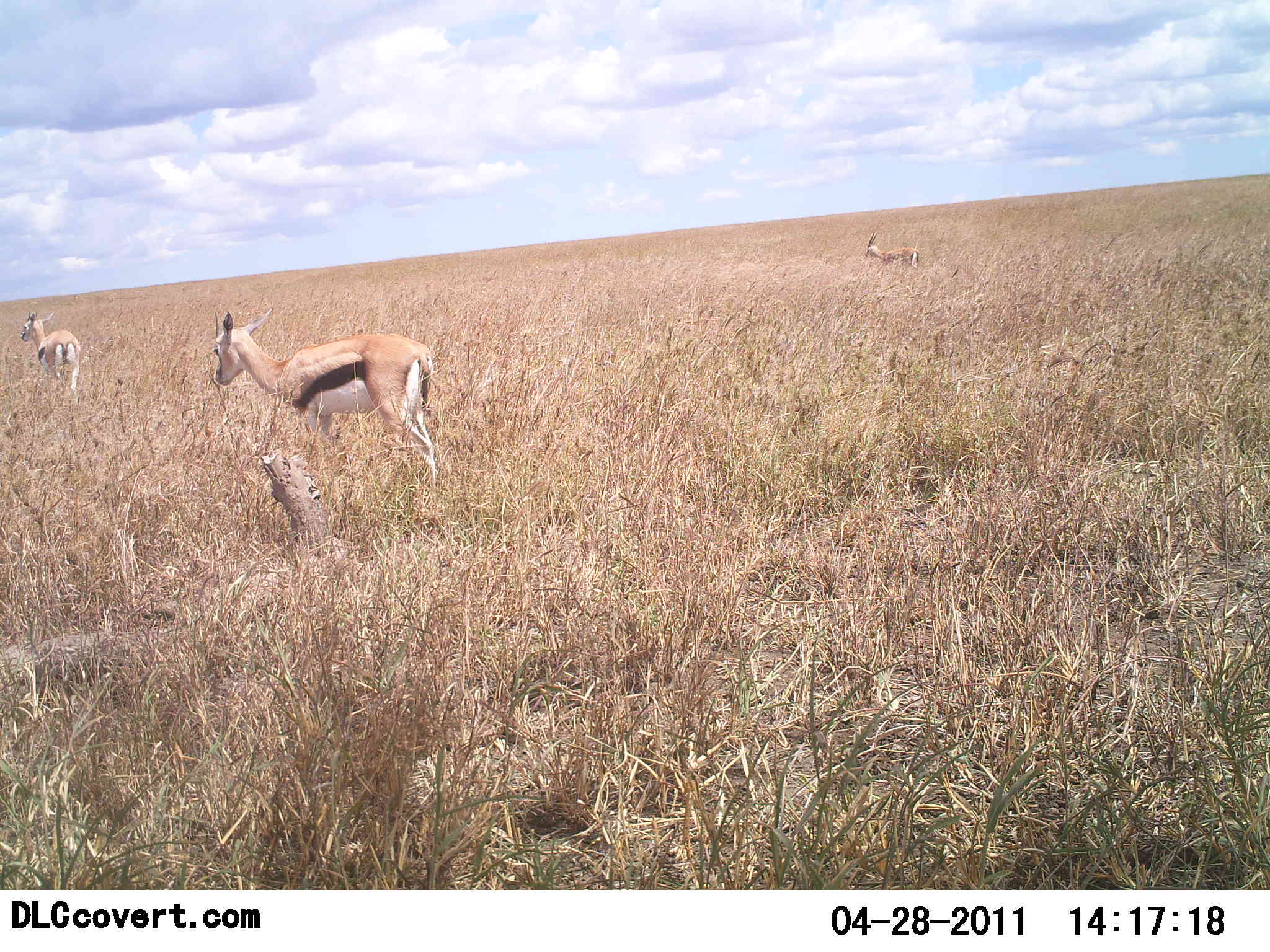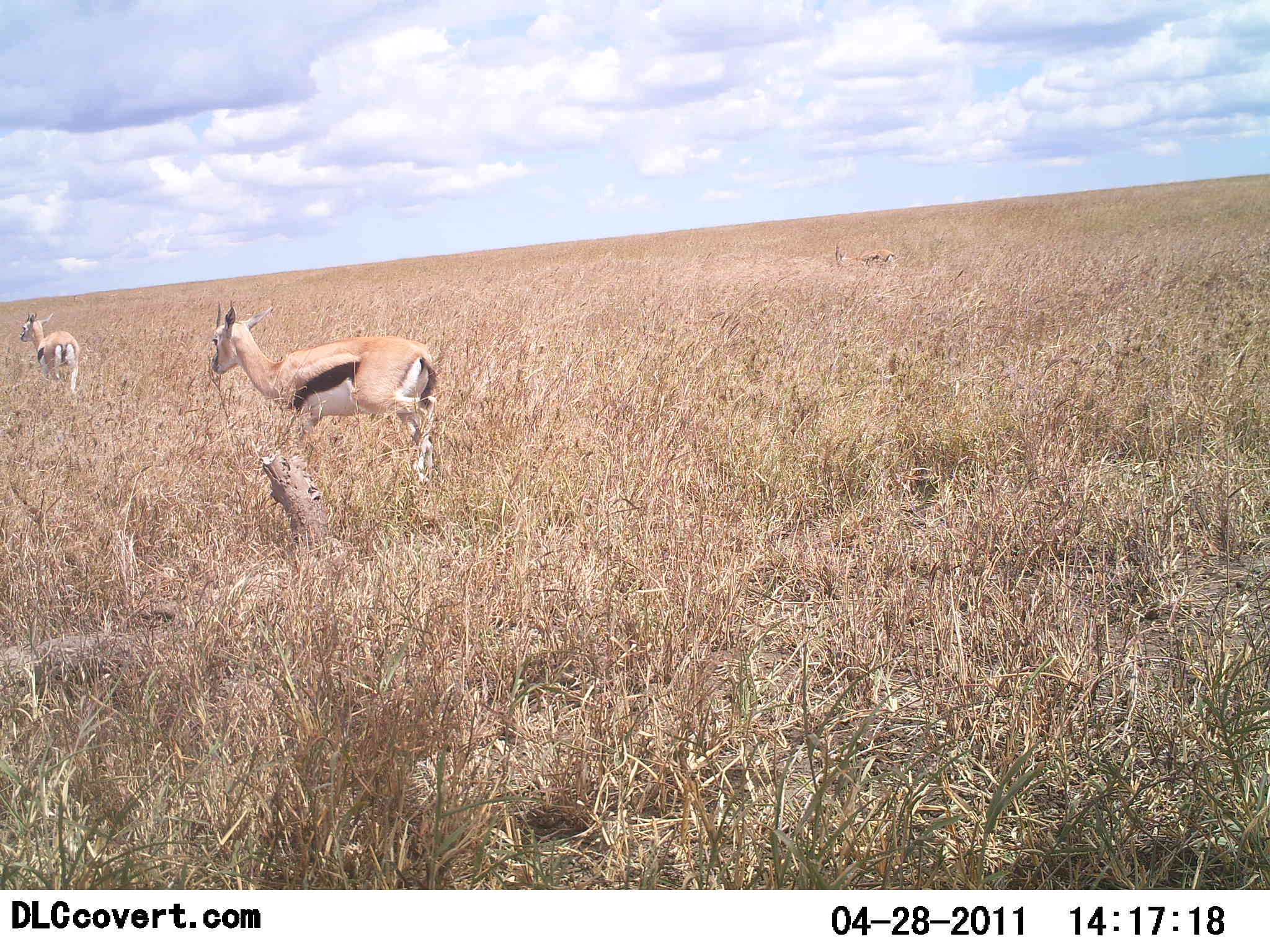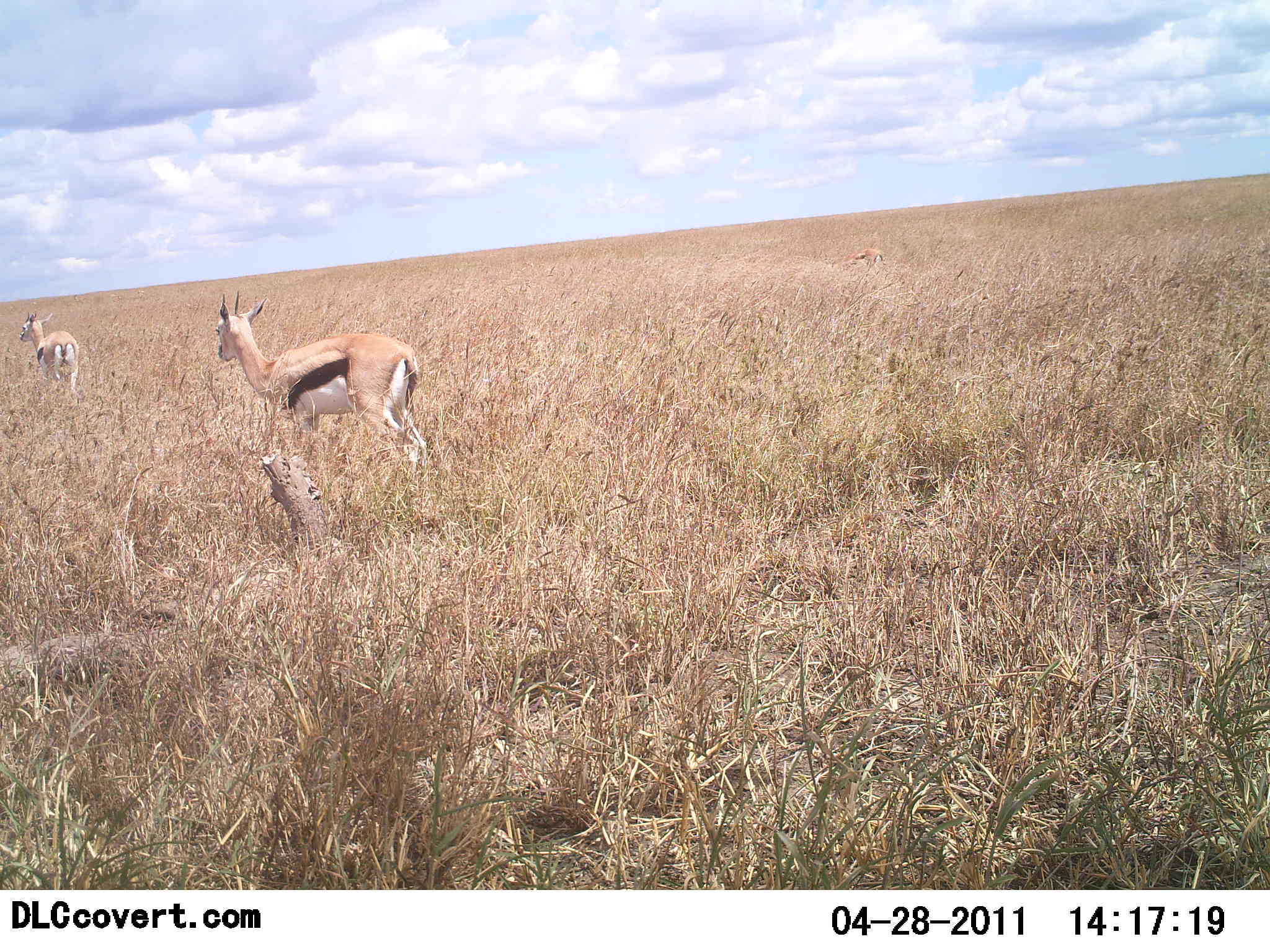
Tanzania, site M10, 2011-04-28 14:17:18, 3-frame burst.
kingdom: Animalia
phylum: Chordata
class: Mammalia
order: Artiodactyla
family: Bovidae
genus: Eudorcas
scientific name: Eudorcas thomsonii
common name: thomson's gazelle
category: gazellethomsons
Gazellethomsons (thomson's gazelle) (Eudorcas thomsonii), count 3. Behavior (volunteer vote fractions): standing 46%, resting 0%, moving 46%, interacting 0%. Young present (vote fraction): 0%. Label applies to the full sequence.